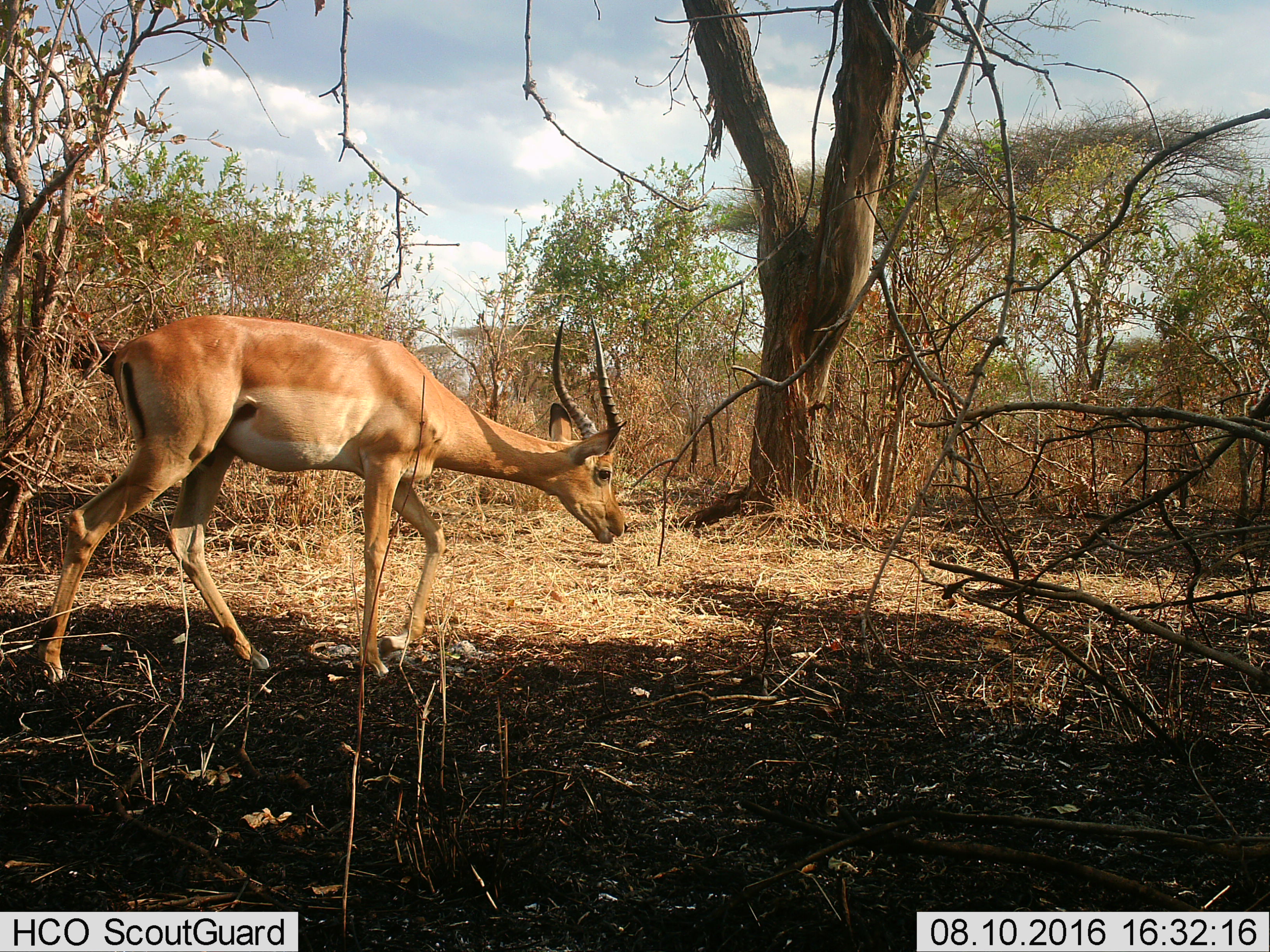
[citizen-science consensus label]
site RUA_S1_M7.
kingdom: Animalia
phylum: Chordata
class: Mammalia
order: Artiodactyla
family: Bovidae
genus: Aepyceros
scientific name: Aepyceros melampus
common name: impala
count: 1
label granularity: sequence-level